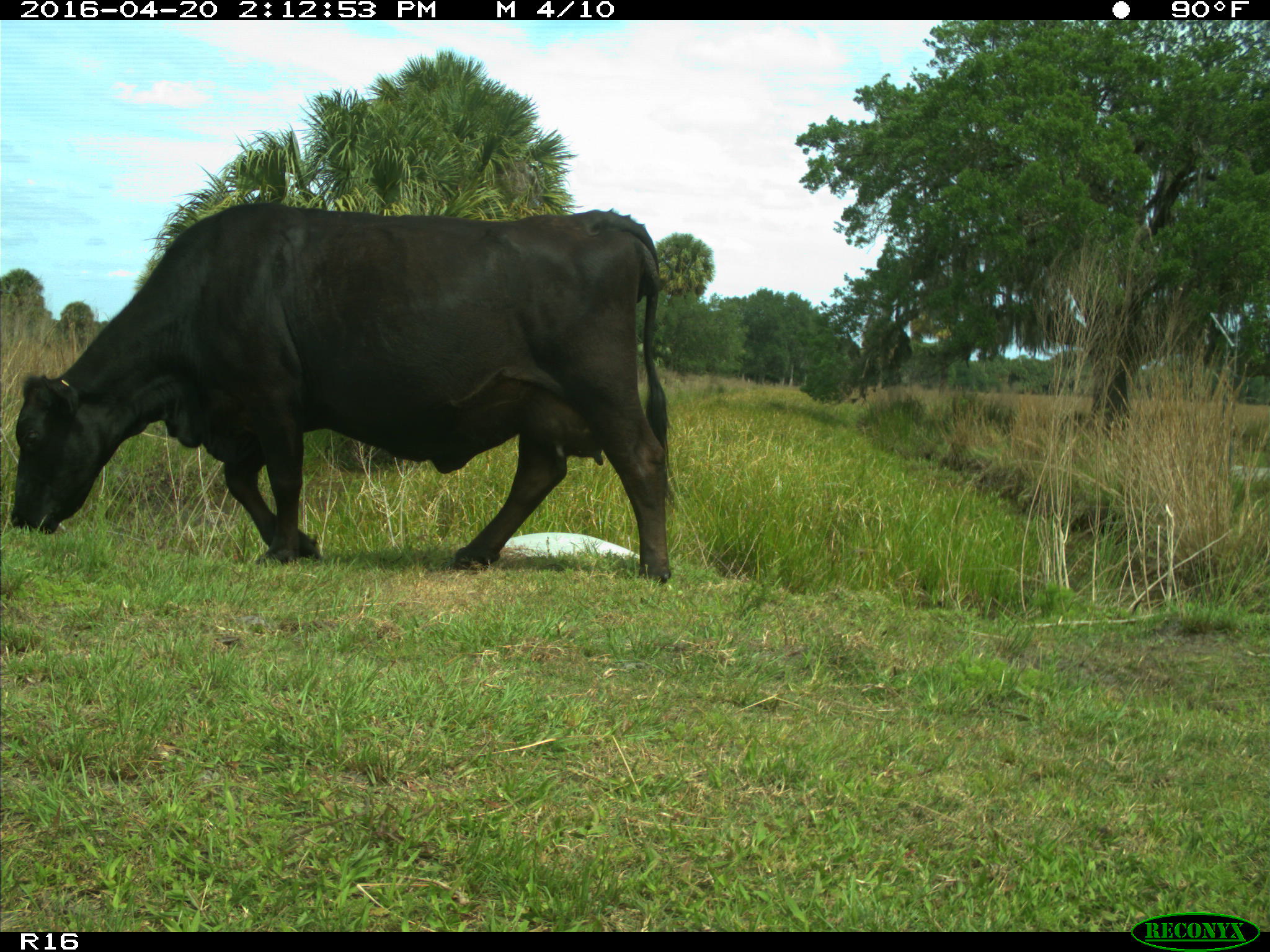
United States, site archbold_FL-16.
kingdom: Animalia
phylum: Chordata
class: Mammalia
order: Artiodactyla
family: Bovidae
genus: Bos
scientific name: Bos taurus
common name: domestic cow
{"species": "Bos taurus (domestic cow)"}